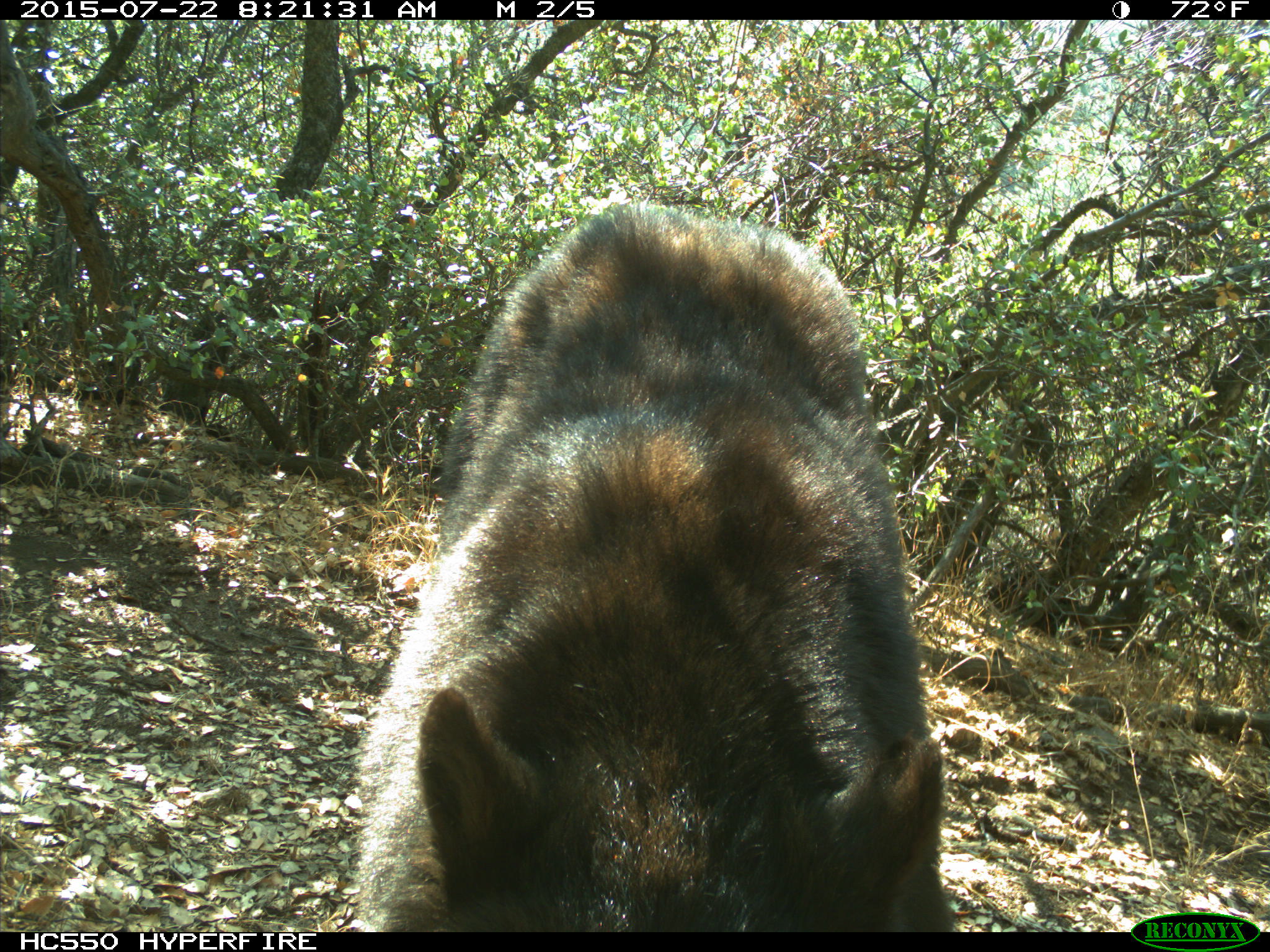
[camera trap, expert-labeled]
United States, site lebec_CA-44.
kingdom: Animalia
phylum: Chordata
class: Mammalia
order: Carnivora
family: Ursidae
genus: Ursus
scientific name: Ursus americanus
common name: american black bear